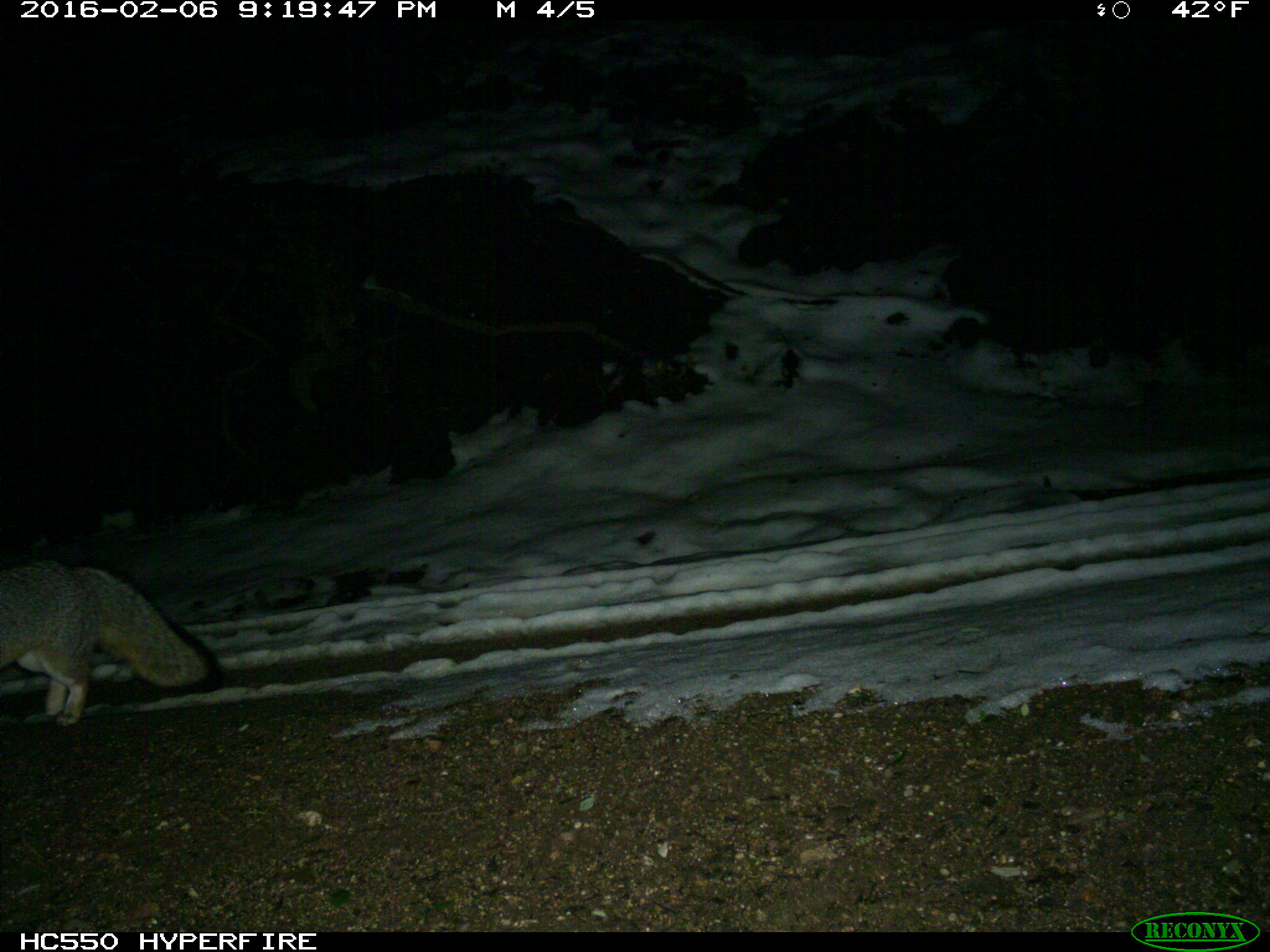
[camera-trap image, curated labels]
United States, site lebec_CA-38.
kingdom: Animalia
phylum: Chordata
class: Mammalia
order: Carnivora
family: Canidae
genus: Urocyon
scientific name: Urocyon cinereoargenteus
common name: gray fox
Urocyon cinereoargenteus (gray fox).